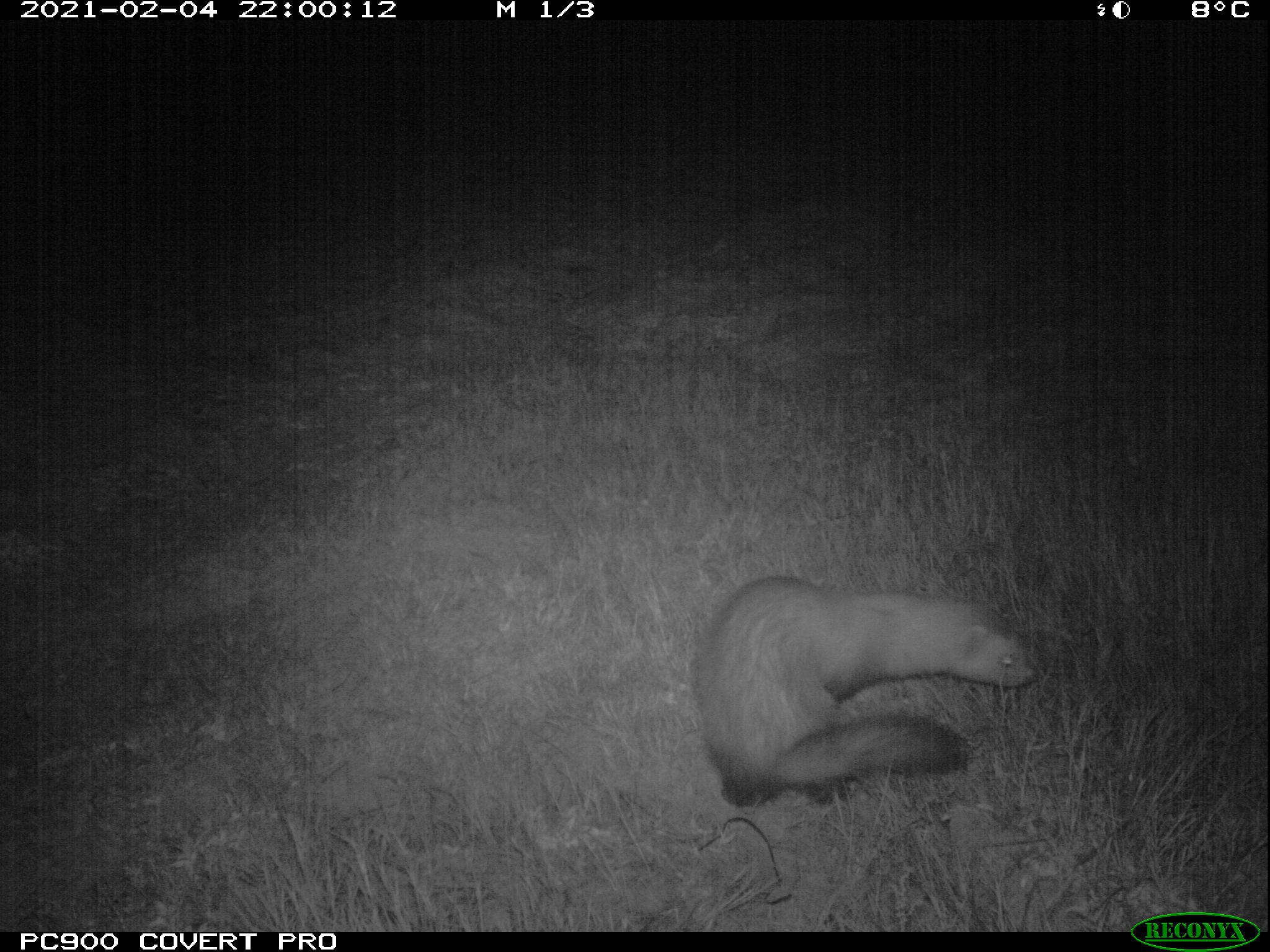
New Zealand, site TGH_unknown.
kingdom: Animalia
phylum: Chordata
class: Mammalia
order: Carnivora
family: Mustelidae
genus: Mustela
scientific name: Mustela furo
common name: ferret